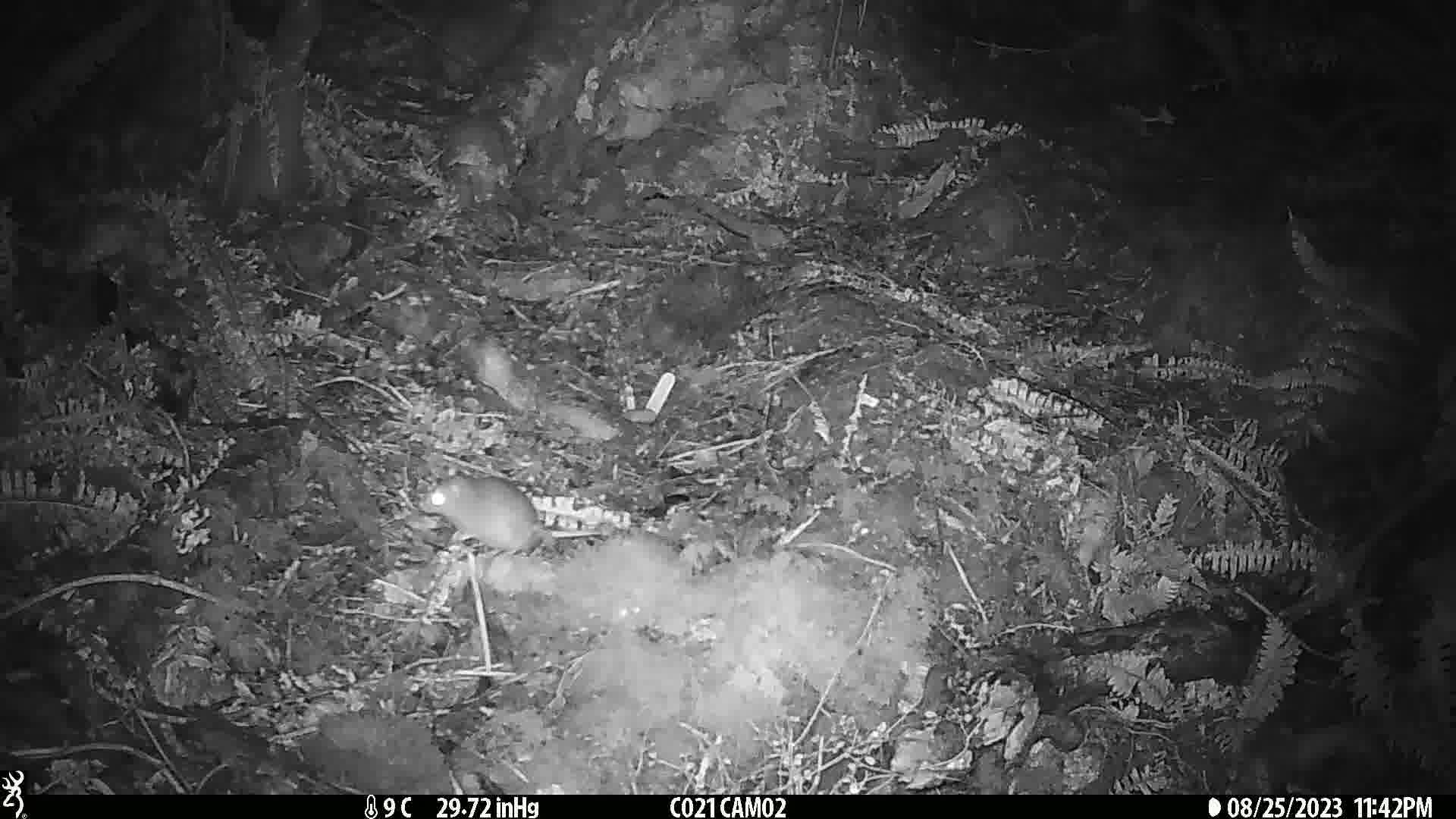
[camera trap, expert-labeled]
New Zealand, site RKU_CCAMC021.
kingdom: Animalia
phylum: Chordata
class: Mammalia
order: Rodentia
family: Muridae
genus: Rattus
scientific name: Rattus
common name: rat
Rat (Rattus).